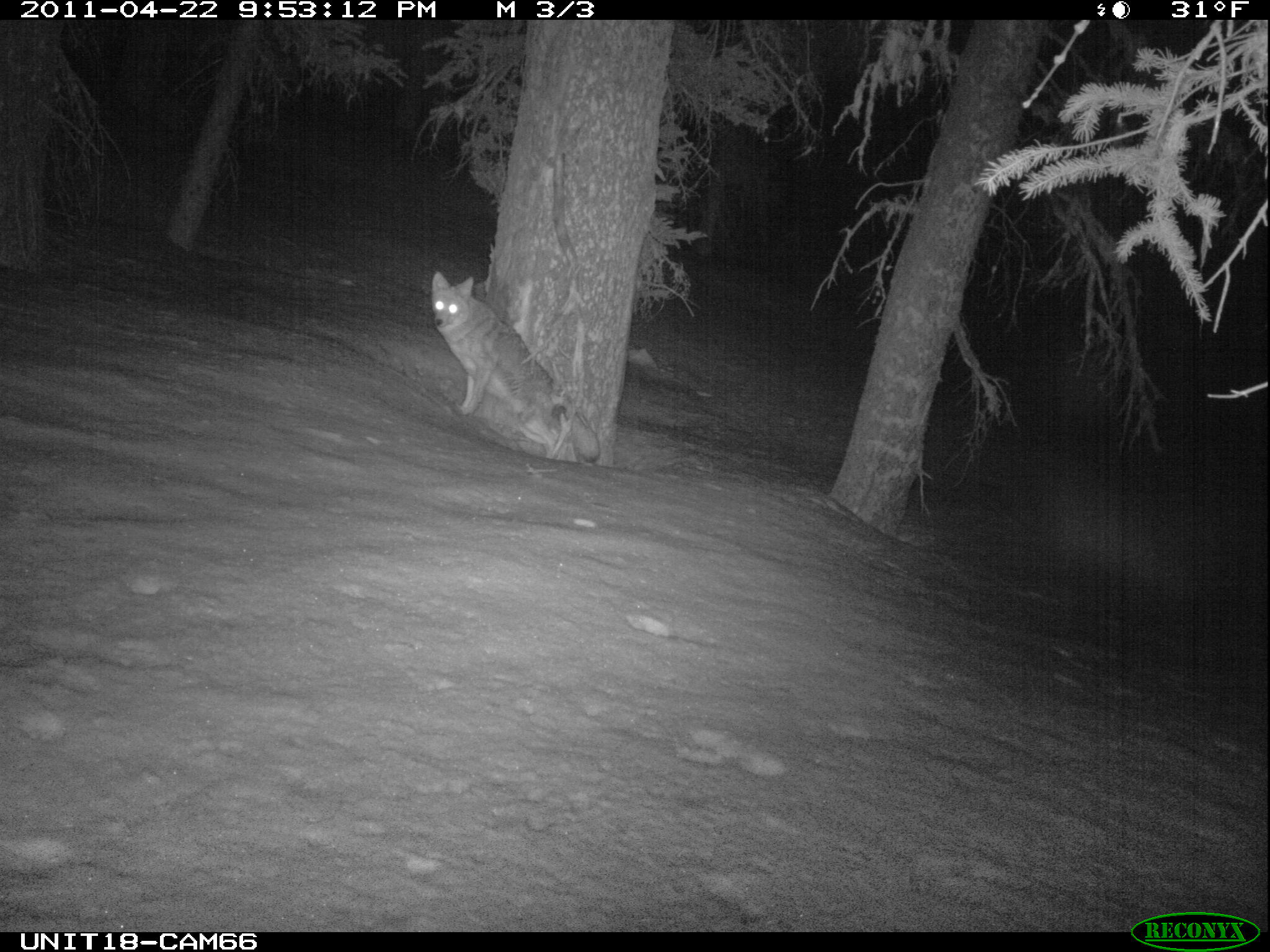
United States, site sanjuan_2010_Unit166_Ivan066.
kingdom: Animalia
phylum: Chordata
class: Mammalia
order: Carnivora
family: Canidae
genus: Canis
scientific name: Canis latrans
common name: coyote